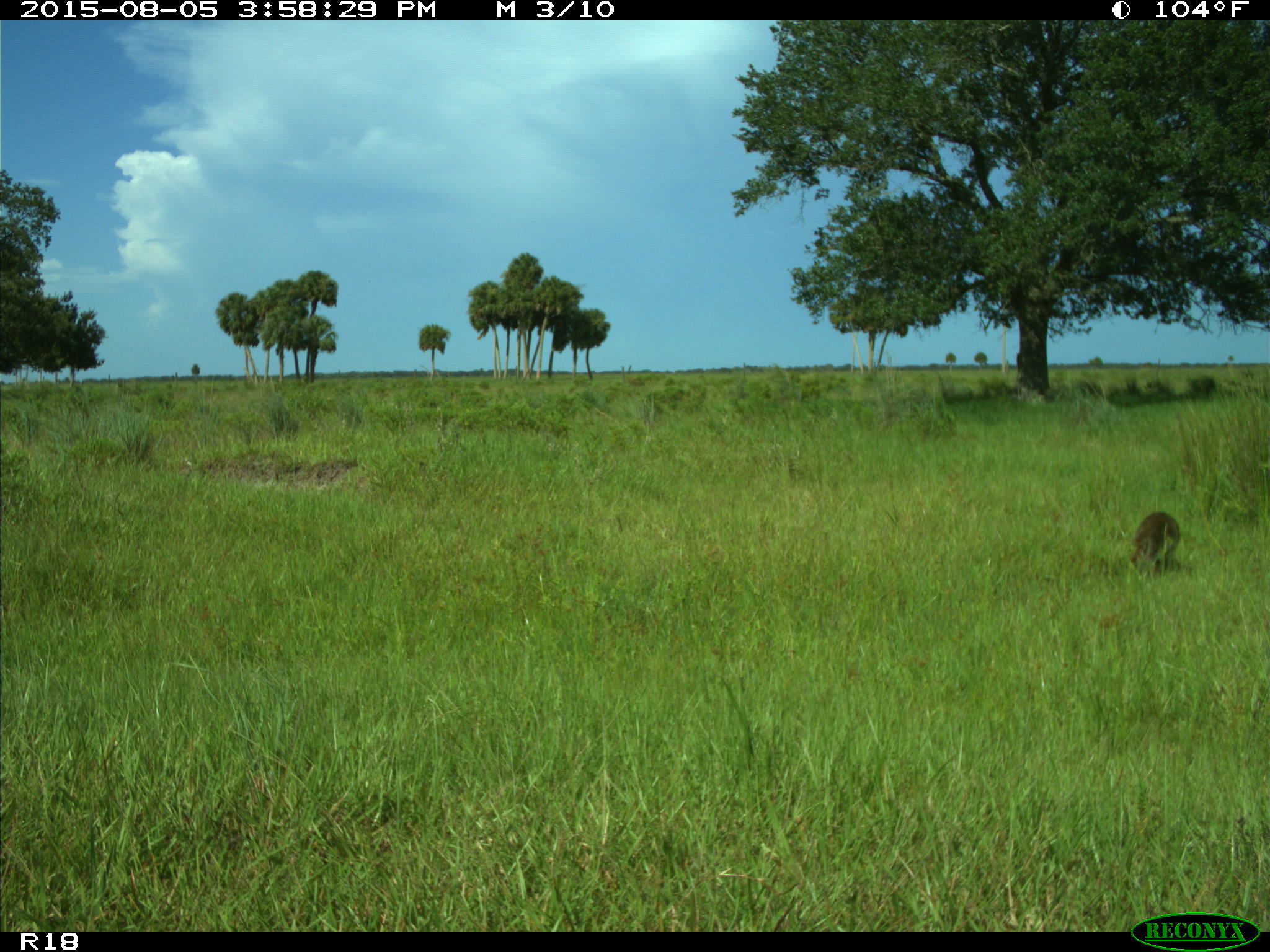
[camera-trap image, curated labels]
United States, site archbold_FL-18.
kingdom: Animalia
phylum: Chordata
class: Mammalia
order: Carnivora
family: Procyonidae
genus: Procyon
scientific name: Procyon lotor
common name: common raccoon